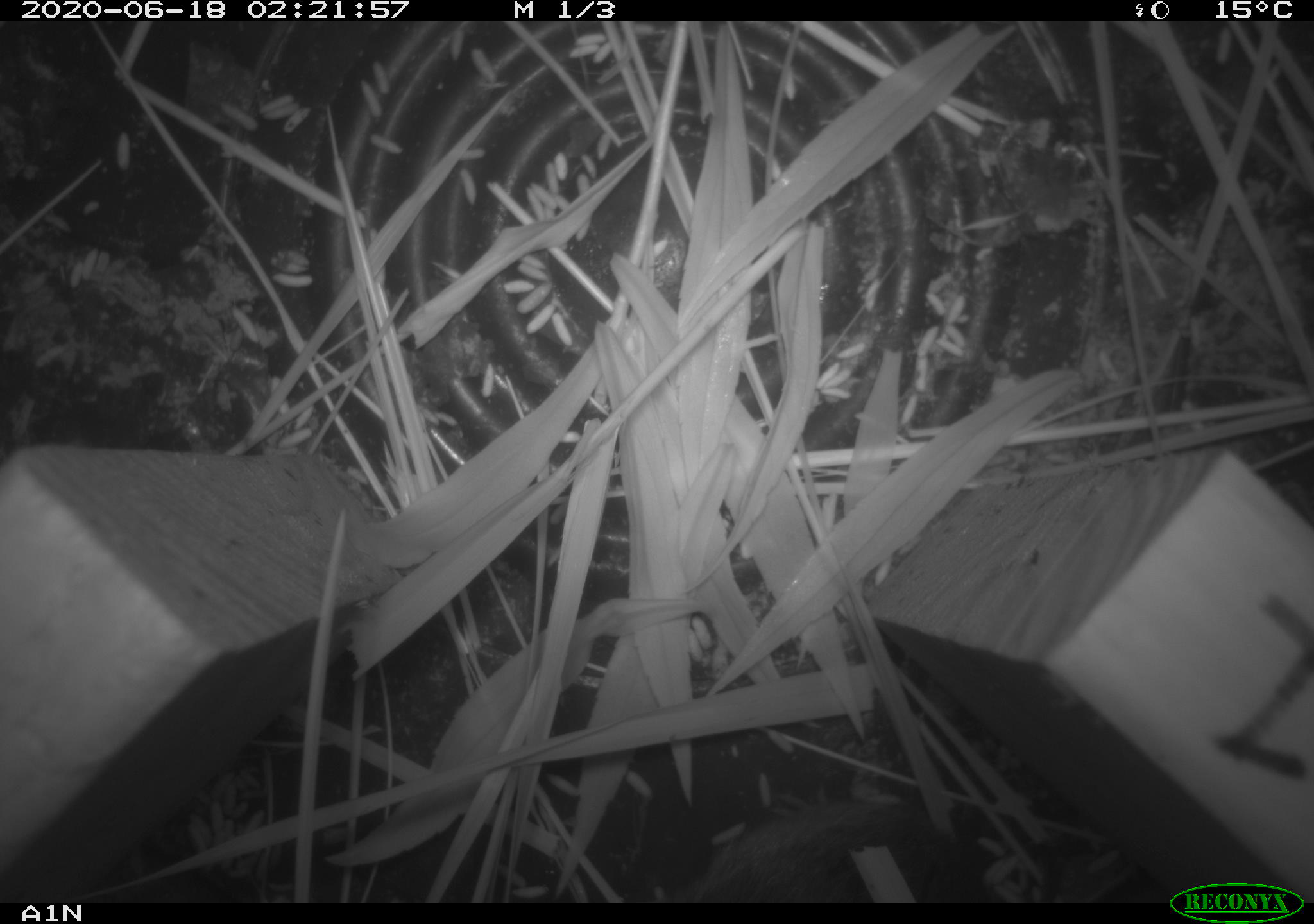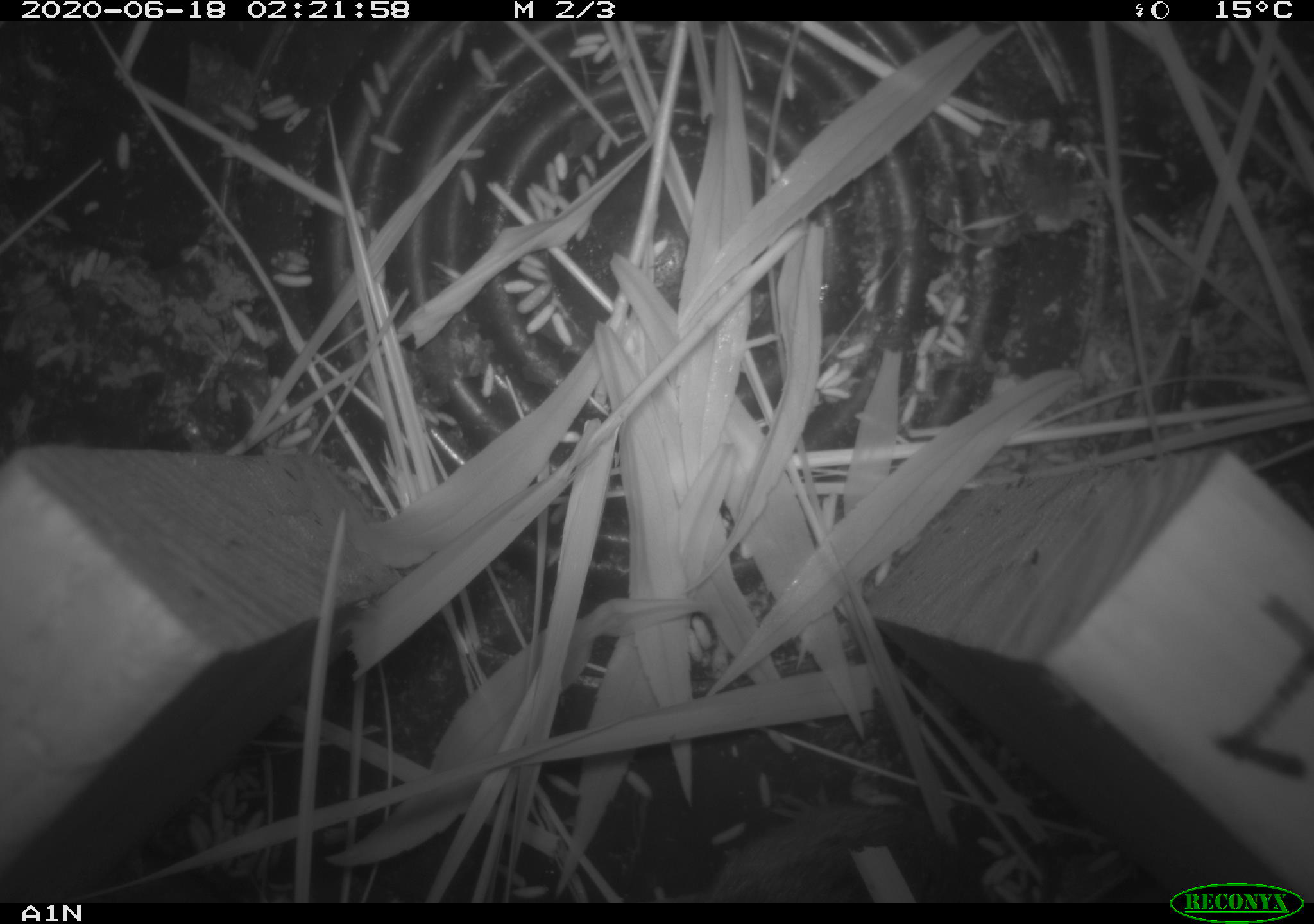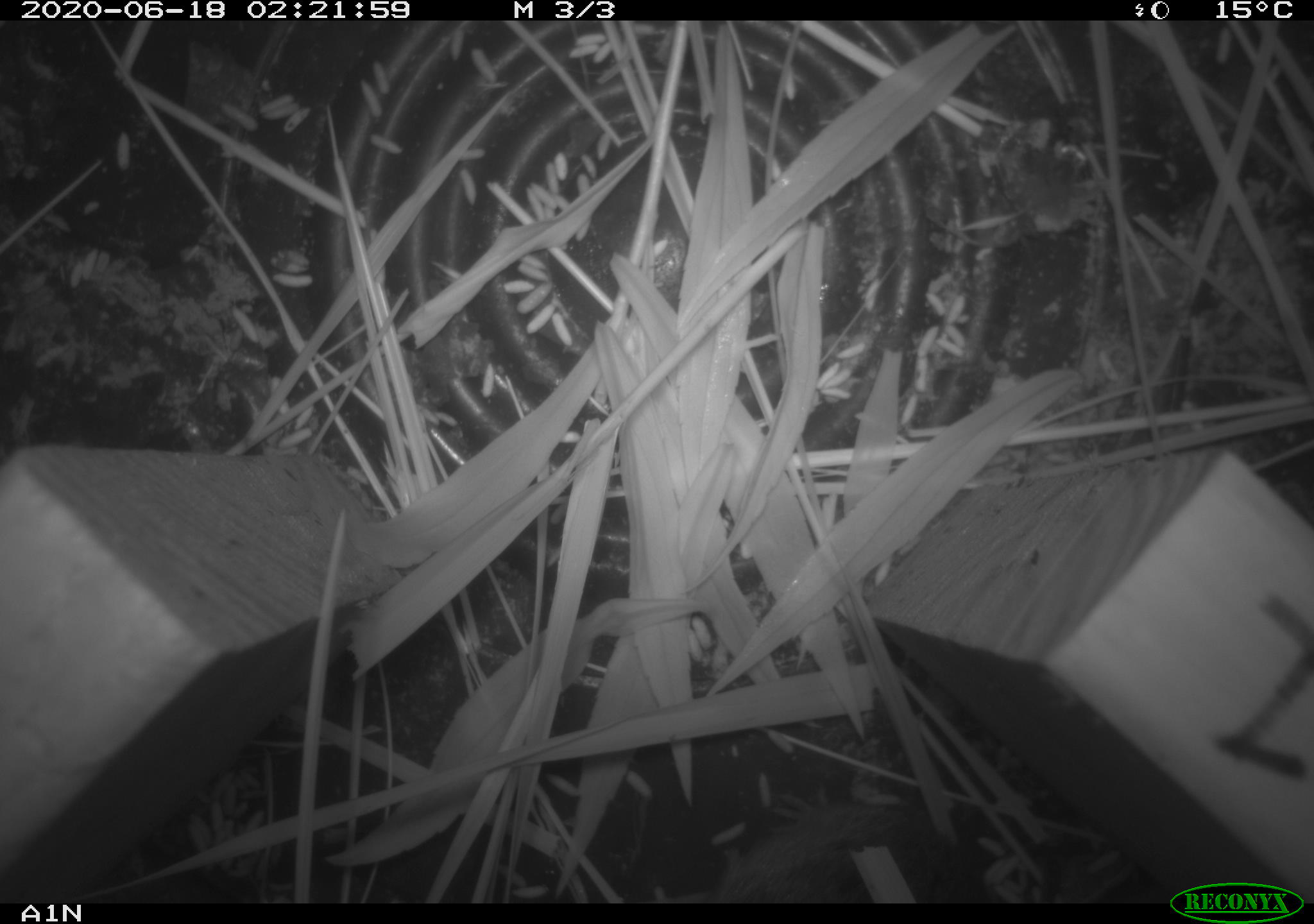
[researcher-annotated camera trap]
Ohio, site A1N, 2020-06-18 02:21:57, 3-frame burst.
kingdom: Animalia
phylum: Chordata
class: Mammalia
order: Rodentia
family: Cricetidae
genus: Microtus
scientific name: Microtus pennsylvanicus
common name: meadow vole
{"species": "meadow vole (Microtus pennsylvanicus)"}